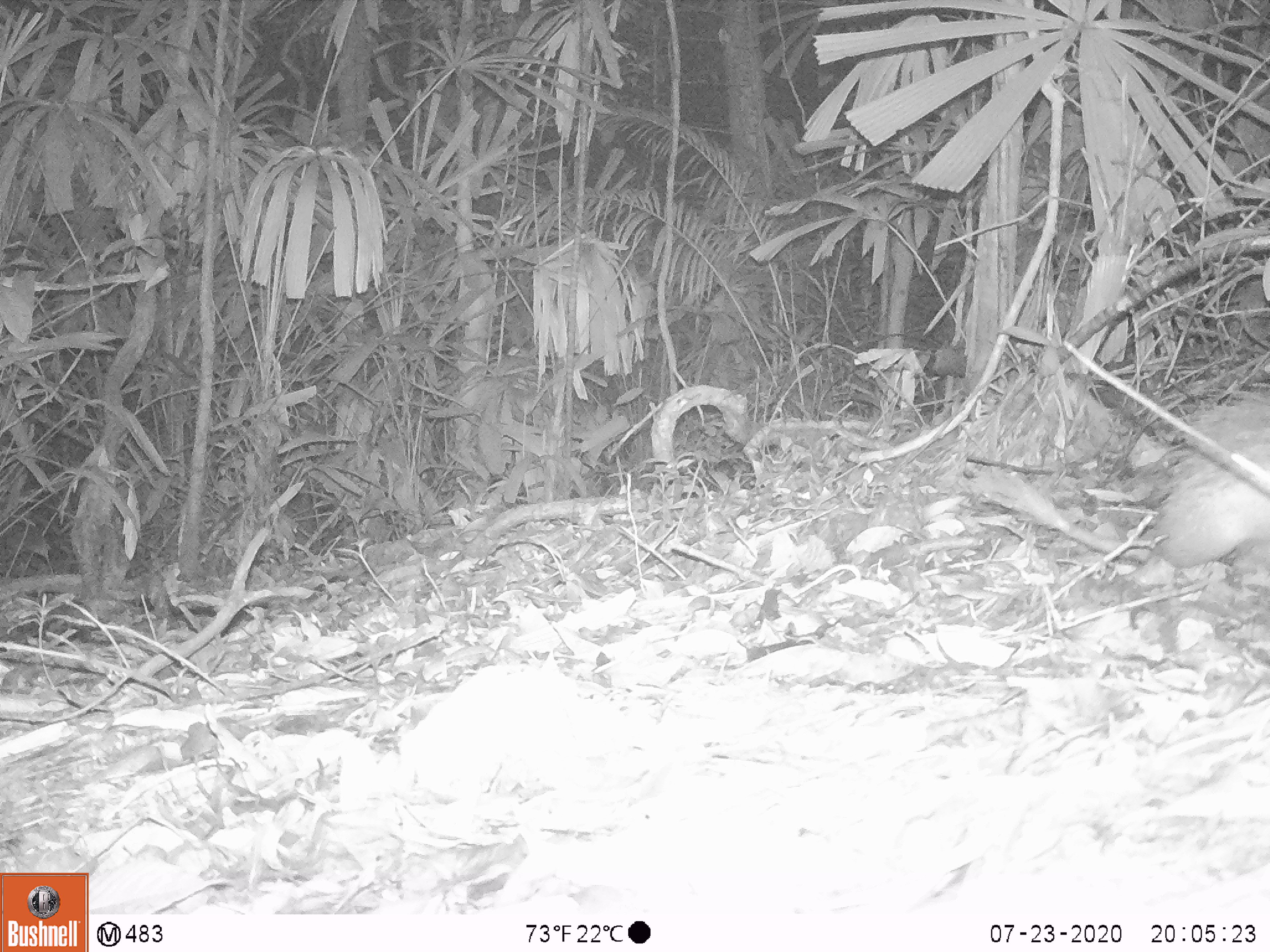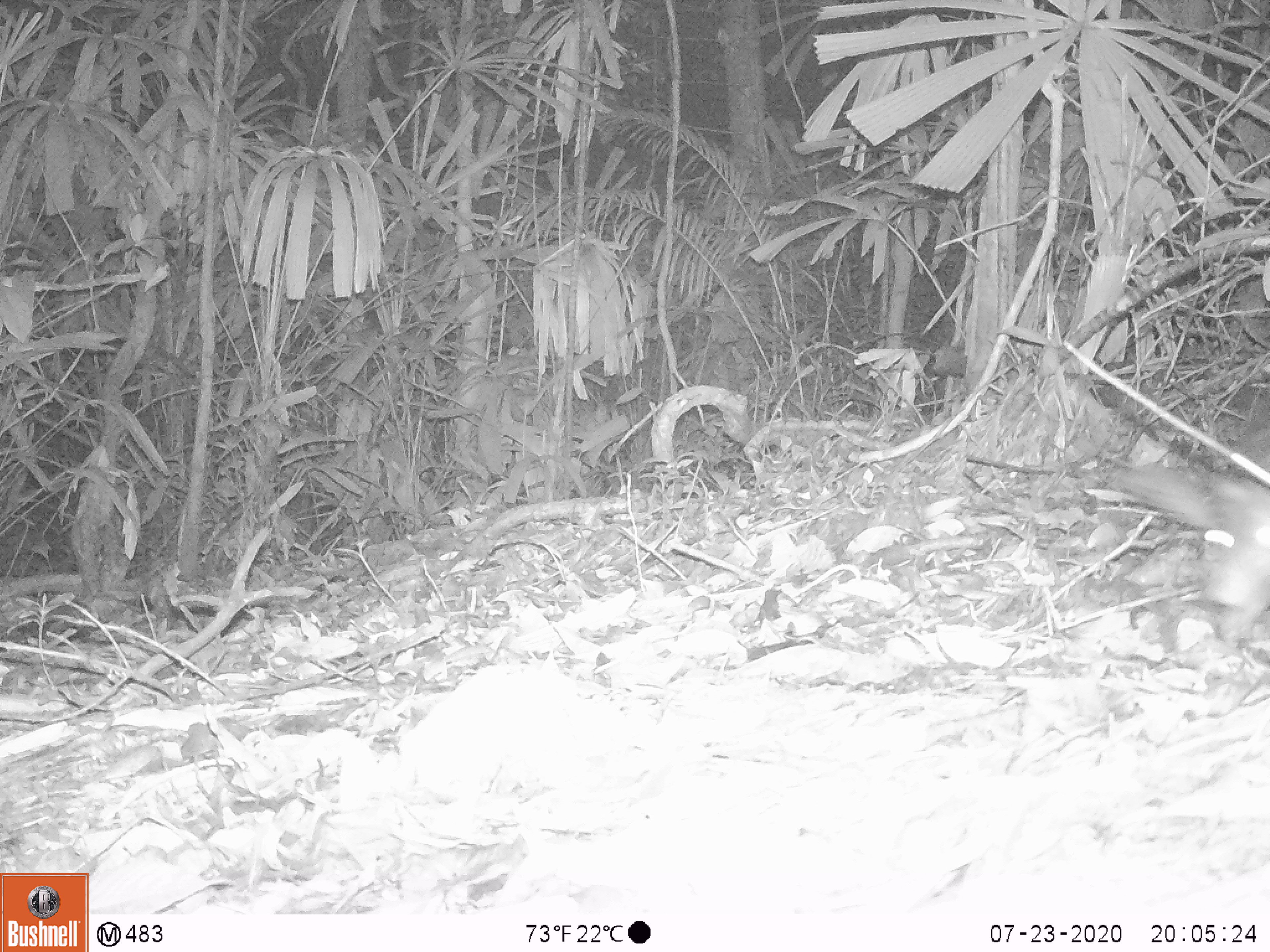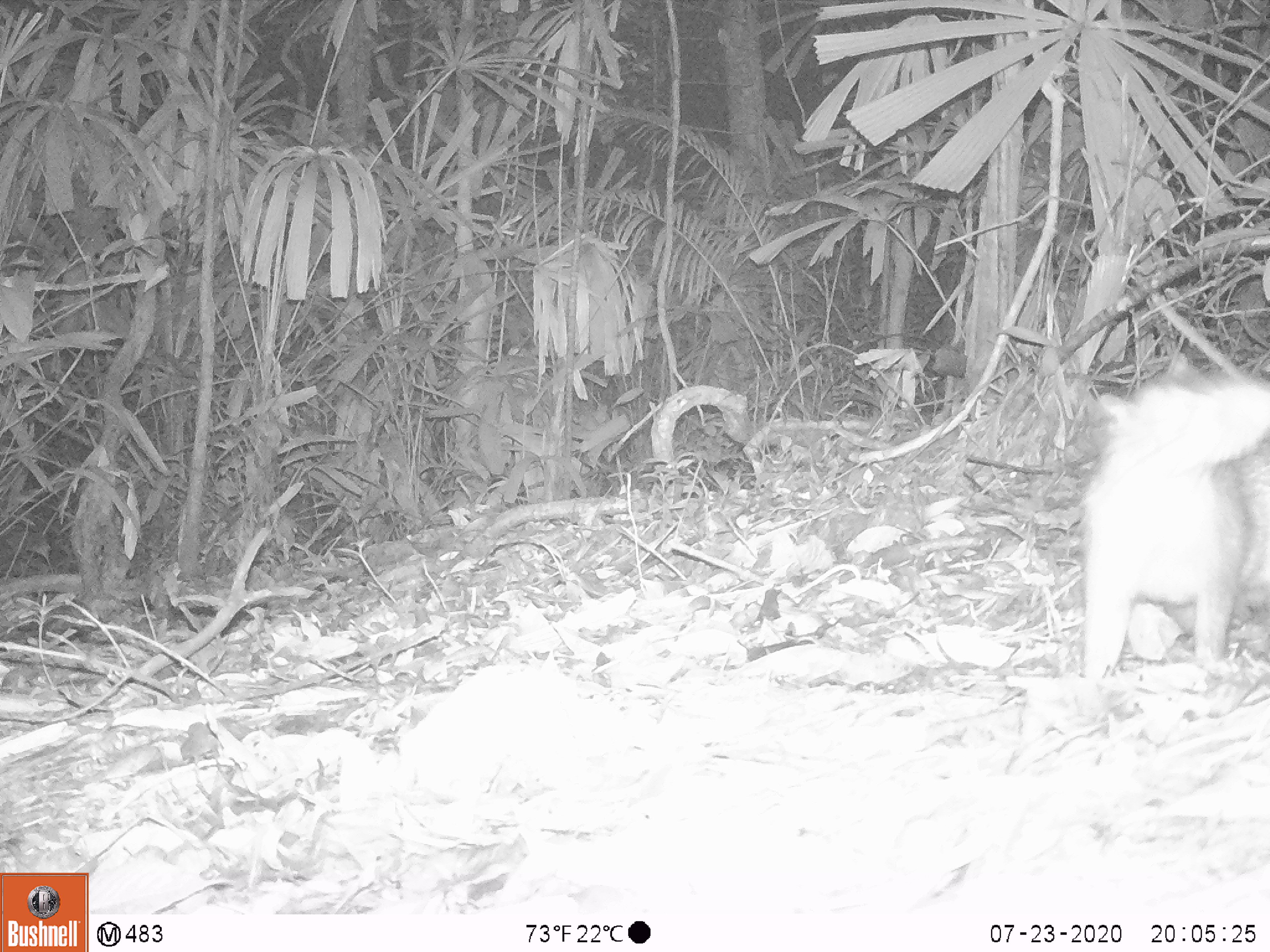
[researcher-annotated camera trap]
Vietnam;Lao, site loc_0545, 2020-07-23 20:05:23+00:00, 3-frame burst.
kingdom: Animalia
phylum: Chordata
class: Mammalia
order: Rodentia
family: Hystricidae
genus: Atherurus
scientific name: Atherurus macrourus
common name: asiatic brush-tailed porcupine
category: asiatic brush tailed porcupine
Asiatic brush tailed porcupine (asiatic brush-tailed porcupine) (Atherurus macrourus). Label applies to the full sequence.